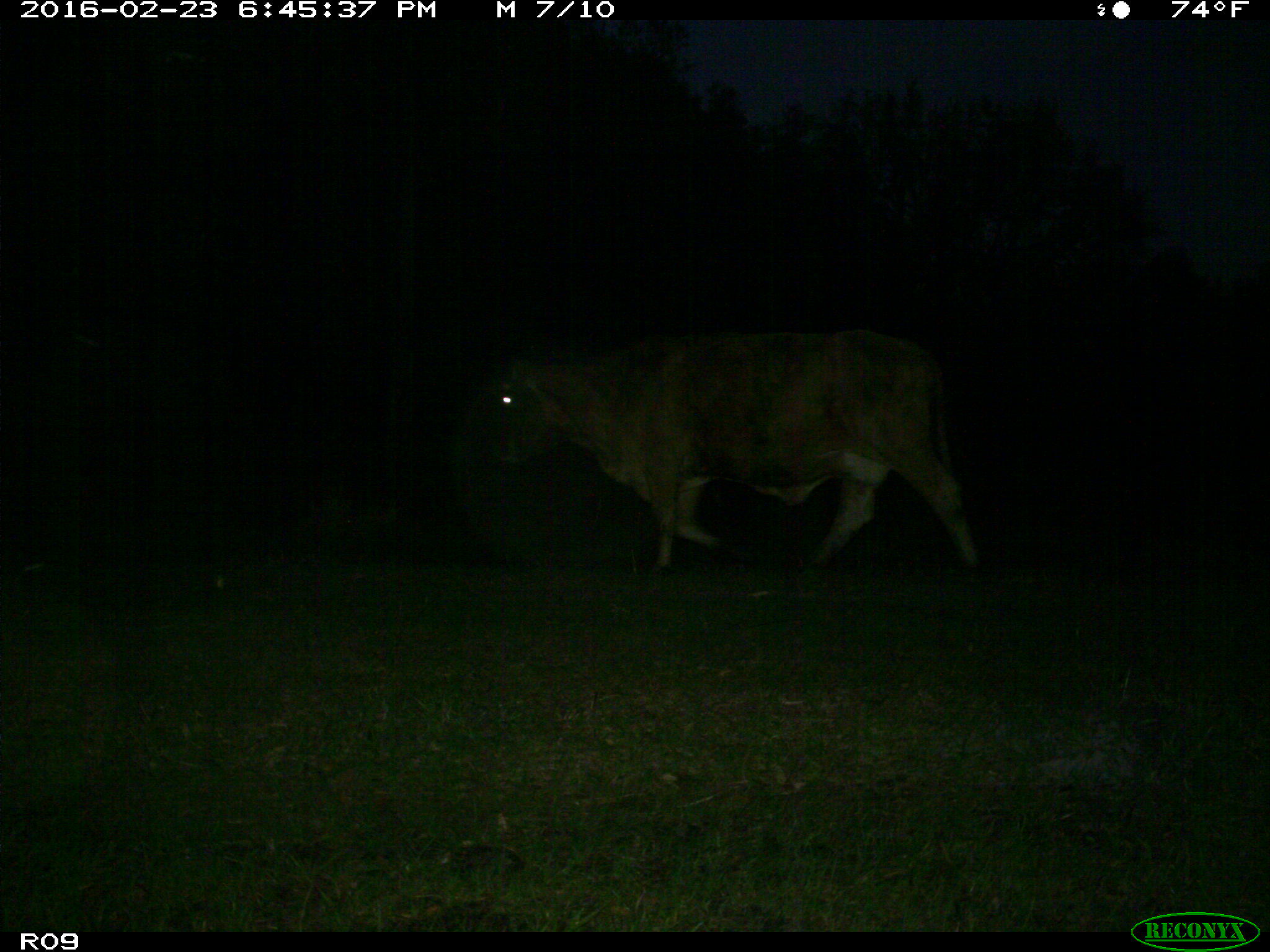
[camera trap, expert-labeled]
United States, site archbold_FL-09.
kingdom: Animalia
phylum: Chordata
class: Mammalia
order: Artiodactyla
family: Bovidae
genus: Bos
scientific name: Bos taurus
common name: domestic cow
Bos taurus (domestic cow).